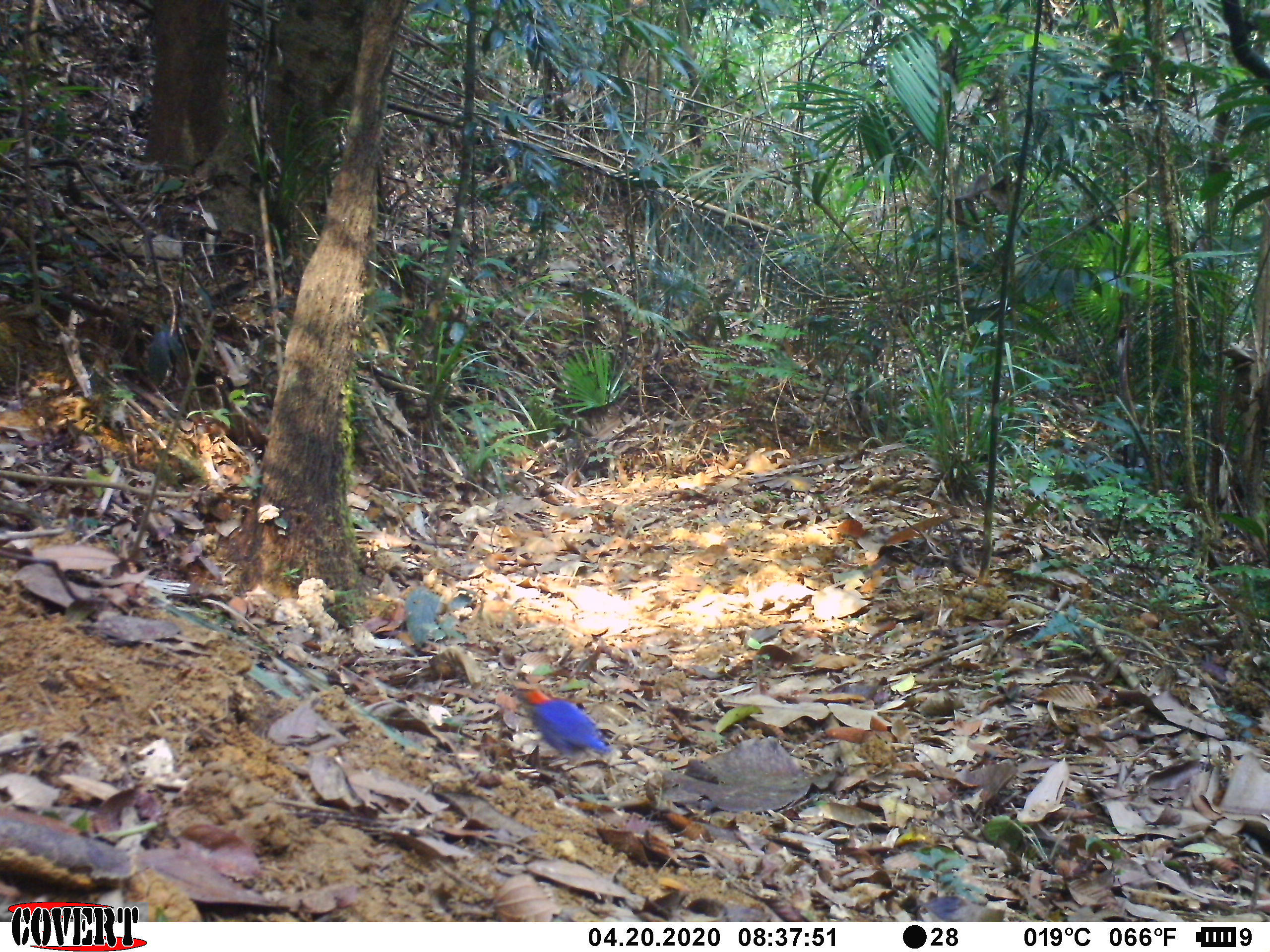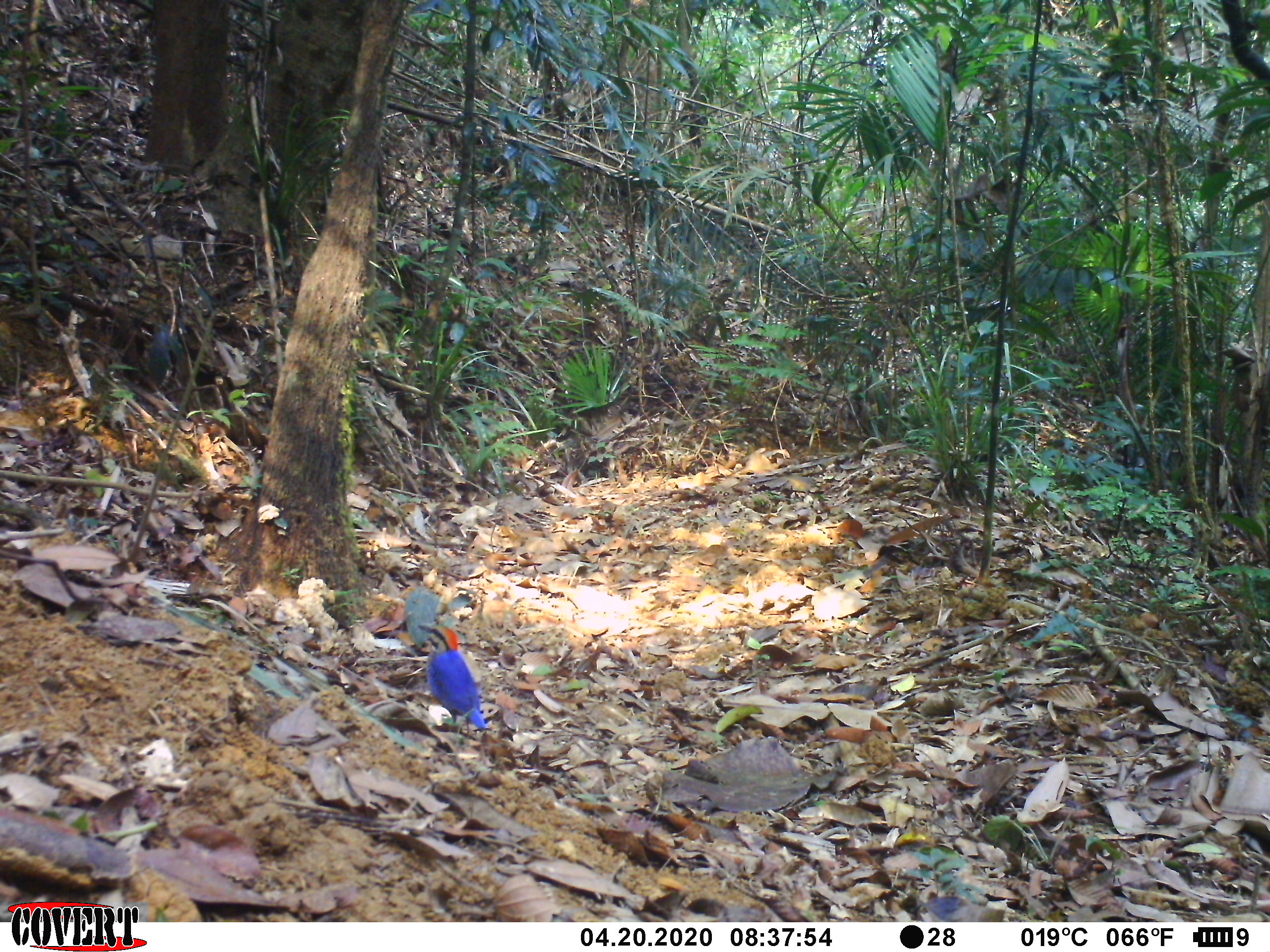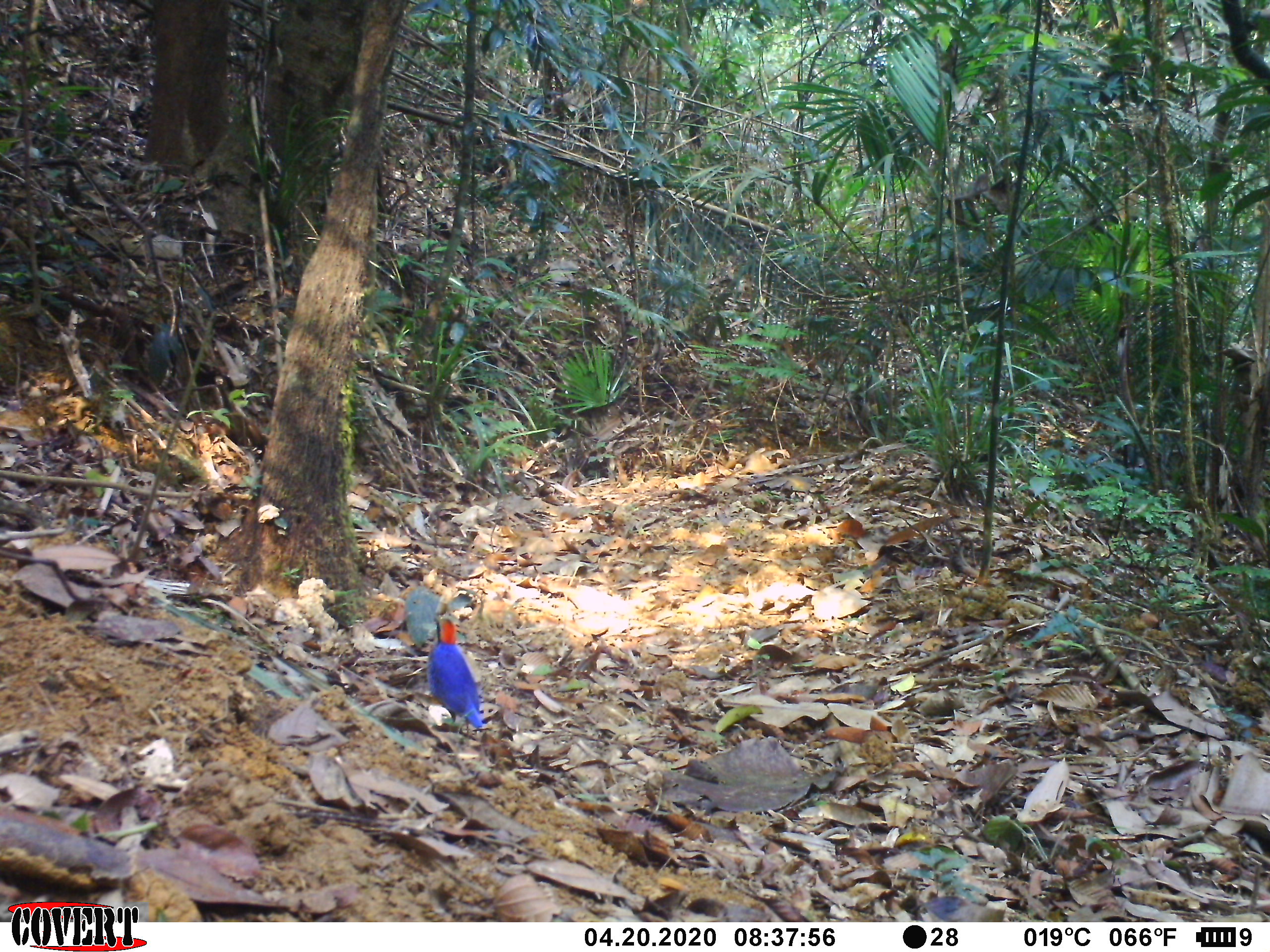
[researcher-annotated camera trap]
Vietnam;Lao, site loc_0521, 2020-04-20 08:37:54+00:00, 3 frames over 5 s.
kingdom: Animalia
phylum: Chordata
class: Aves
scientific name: Aves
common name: bird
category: unidentified bird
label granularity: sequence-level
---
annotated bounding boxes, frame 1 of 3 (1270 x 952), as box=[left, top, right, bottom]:
unidentified bird: box=[510, 686, 611, 765]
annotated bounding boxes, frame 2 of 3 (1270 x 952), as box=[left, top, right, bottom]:
unidentified bird: box=[417, 623, 486, 737]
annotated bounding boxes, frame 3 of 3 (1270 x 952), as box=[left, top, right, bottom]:
unidentified bird: box=[426, 616, 483, 737]